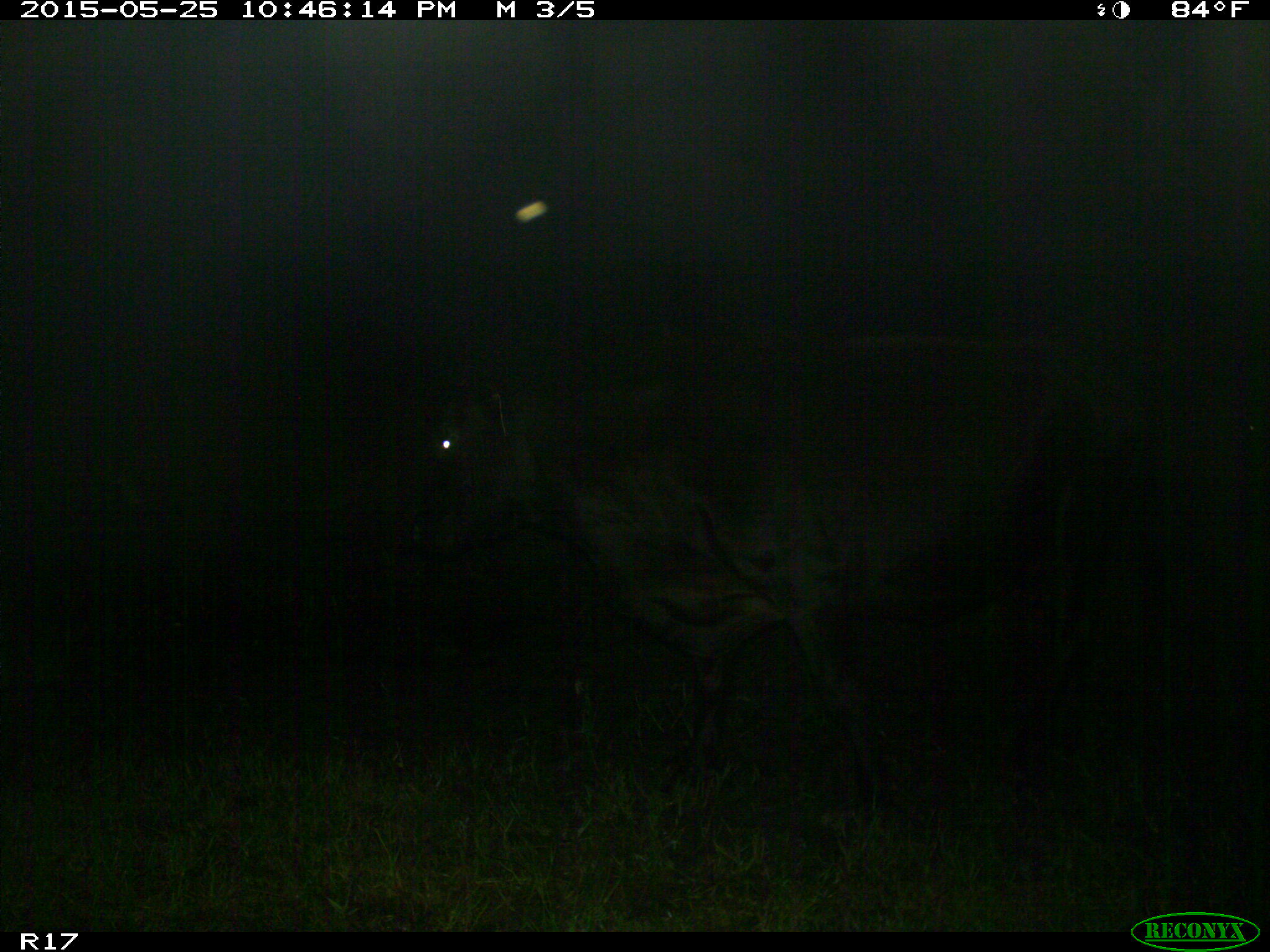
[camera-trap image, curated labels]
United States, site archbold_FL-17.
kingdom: Animalia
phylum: Chordata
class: Mammalia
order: Artiodactyla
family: Bovidae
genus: Bos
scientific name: Bos taurus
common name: domestic cow